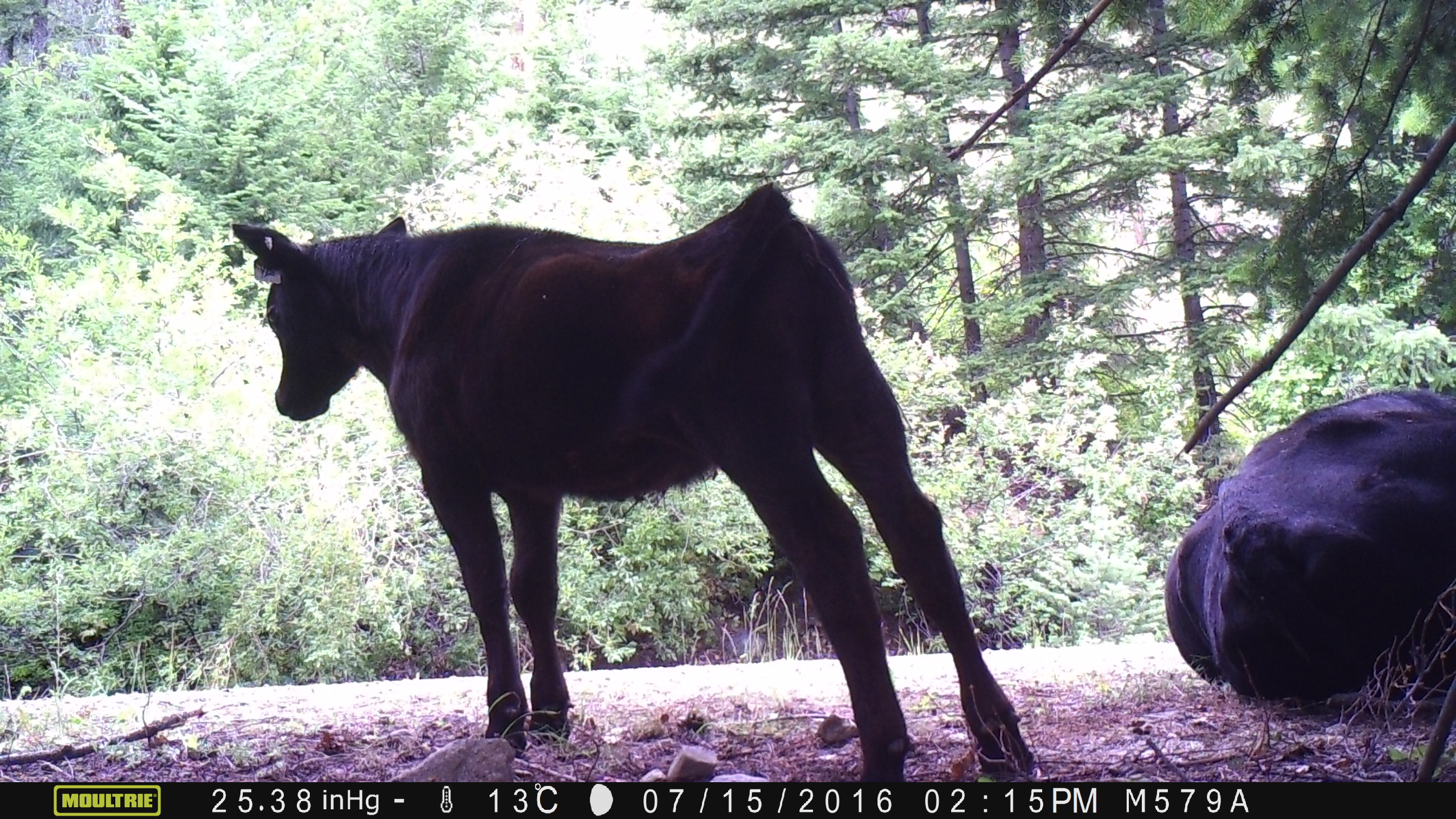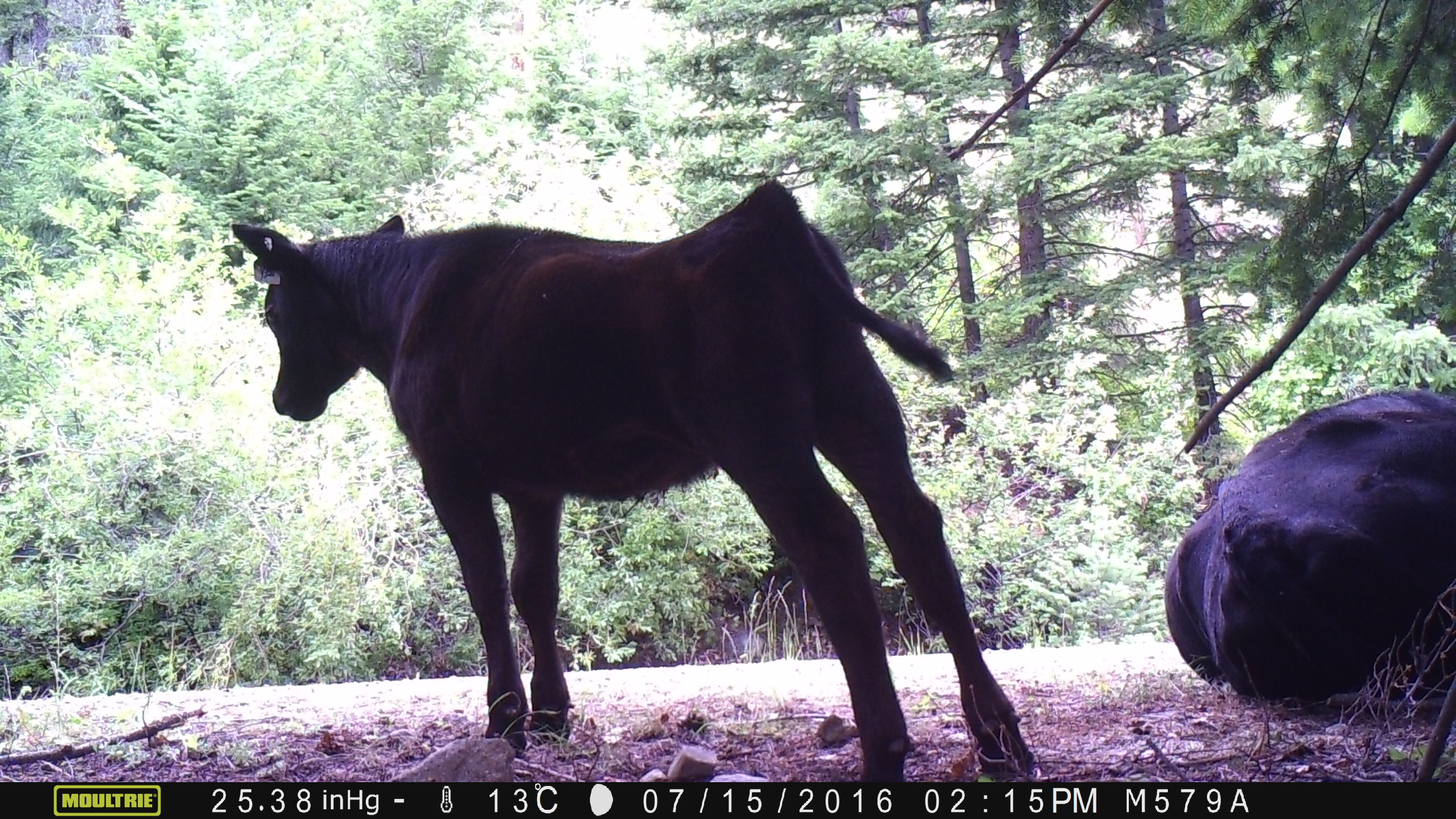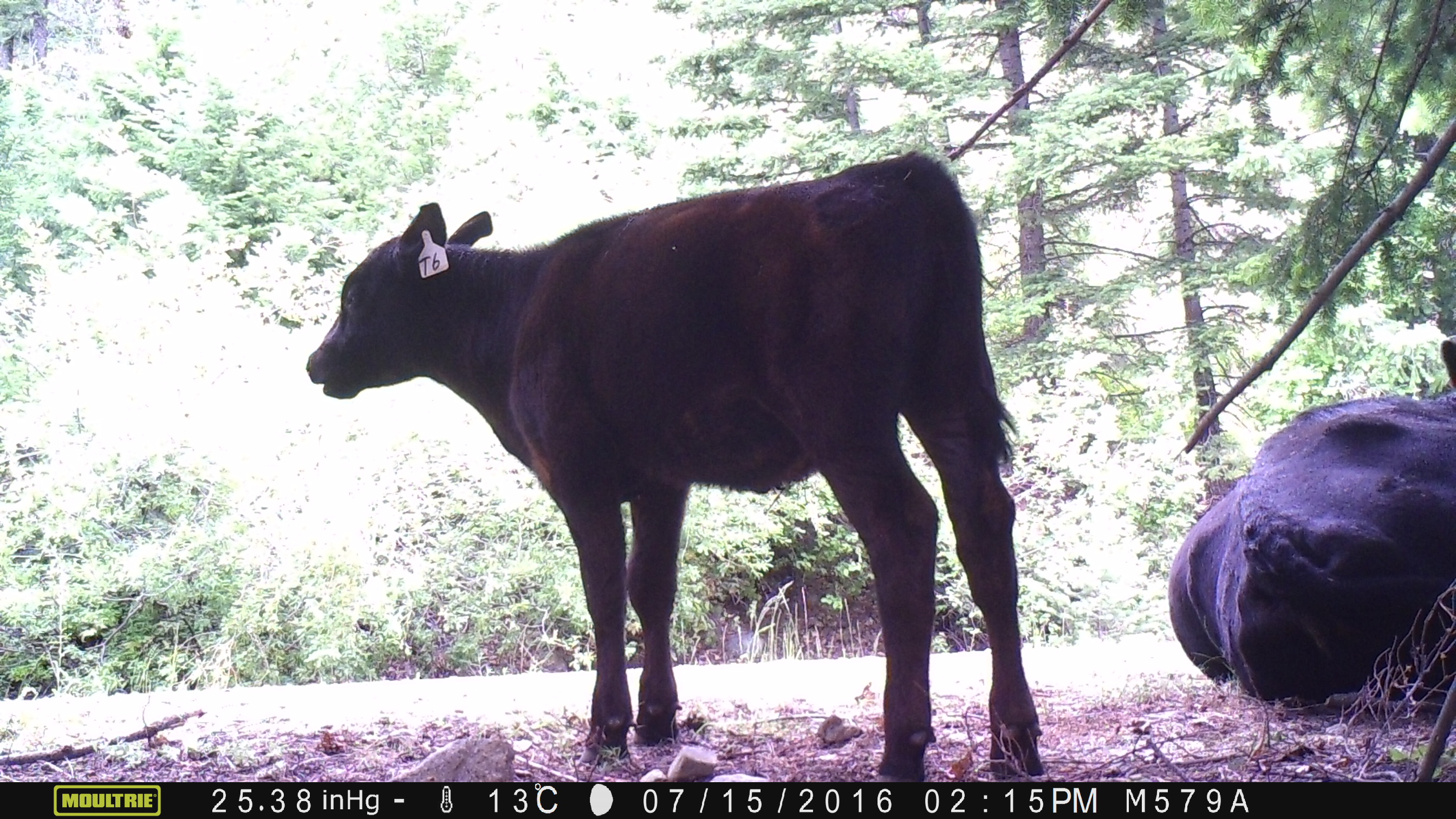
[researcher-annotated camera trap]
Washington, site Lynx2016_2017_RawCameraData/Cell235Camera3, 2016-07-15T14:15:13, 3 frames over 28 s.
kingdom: Animalia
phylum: Chordata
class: Mammalia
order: Artiodactyla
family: Bovidae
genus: Bos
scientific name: Bos taurus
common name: domestic cattle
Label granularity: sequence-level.